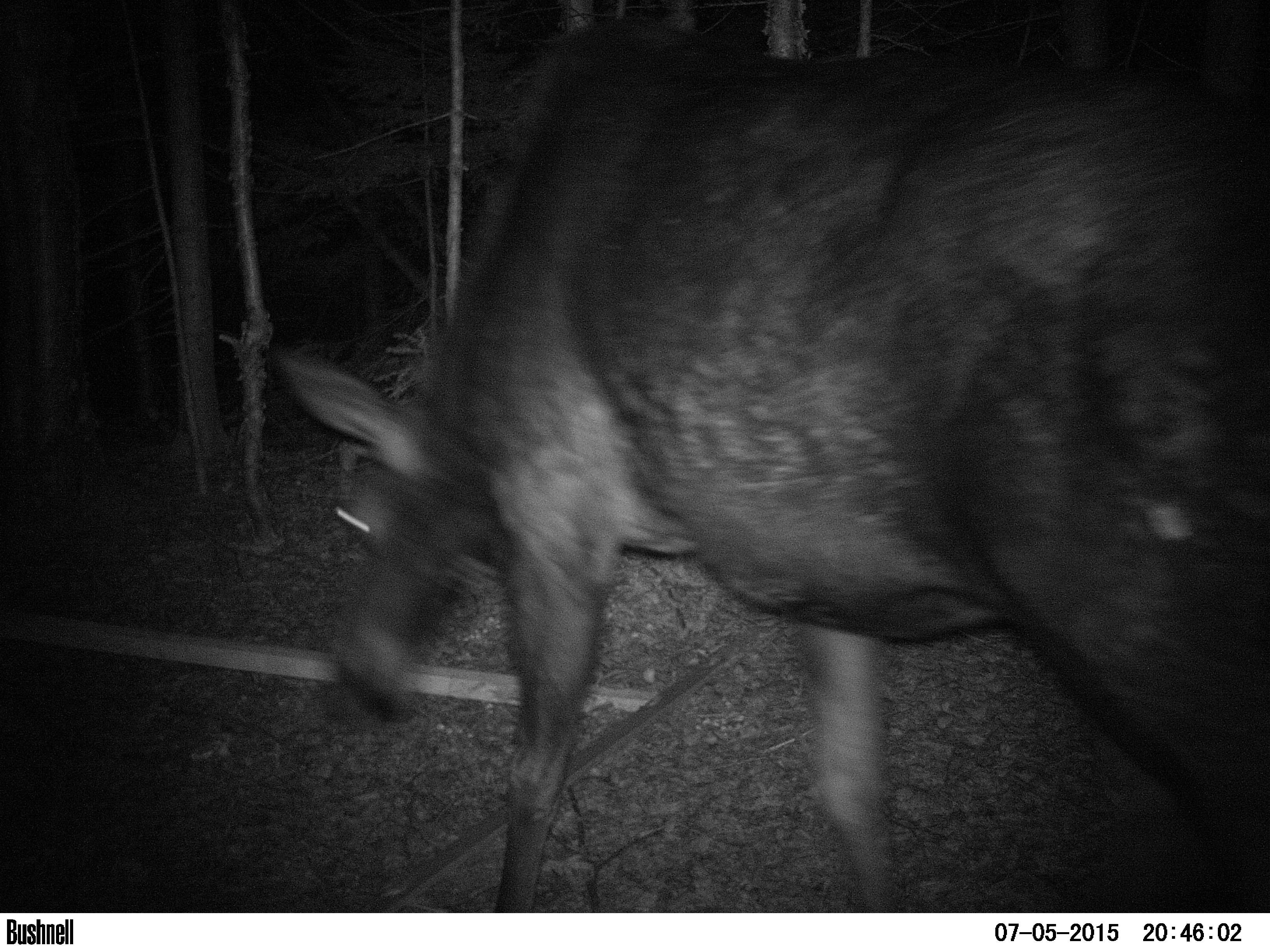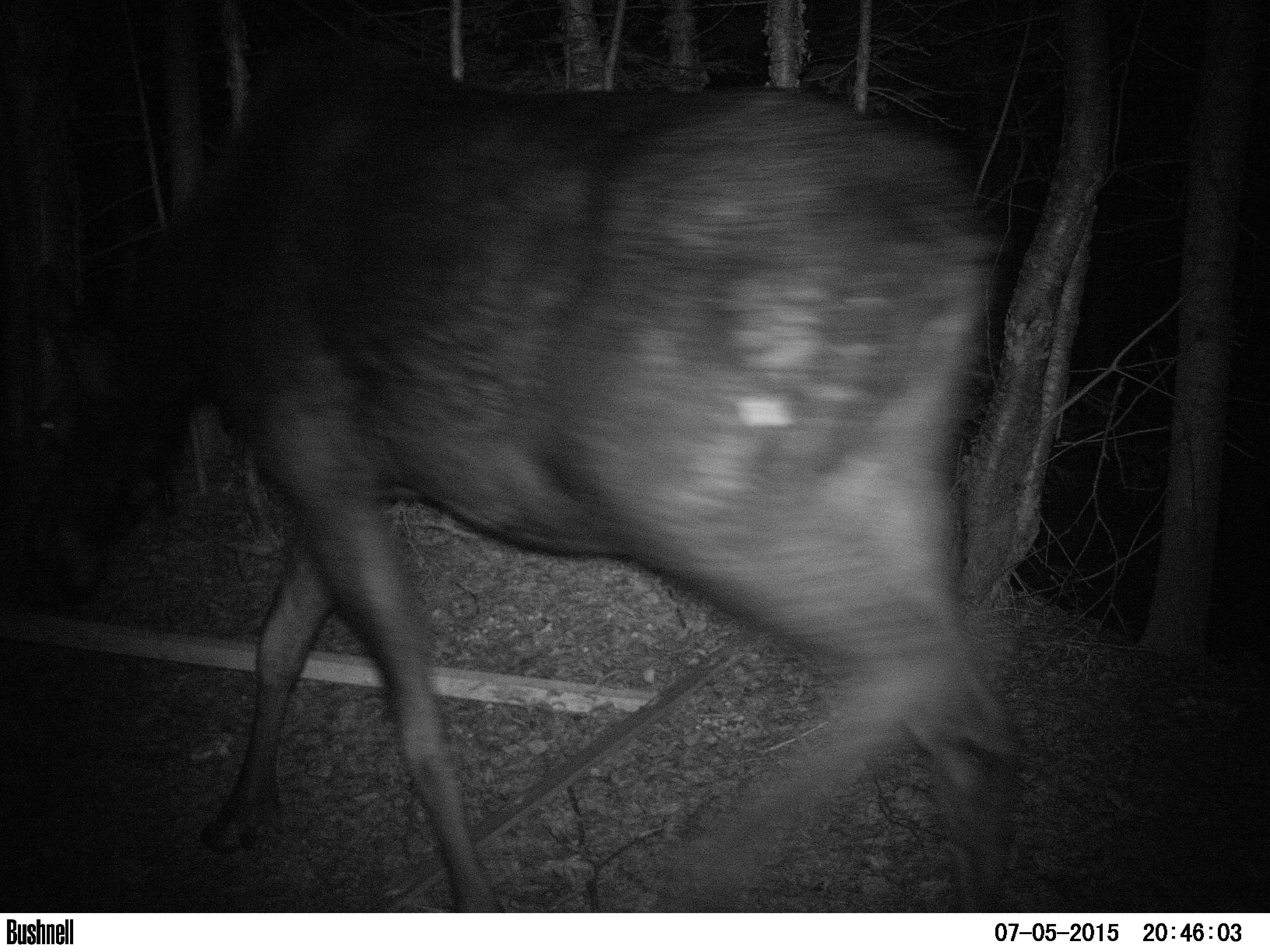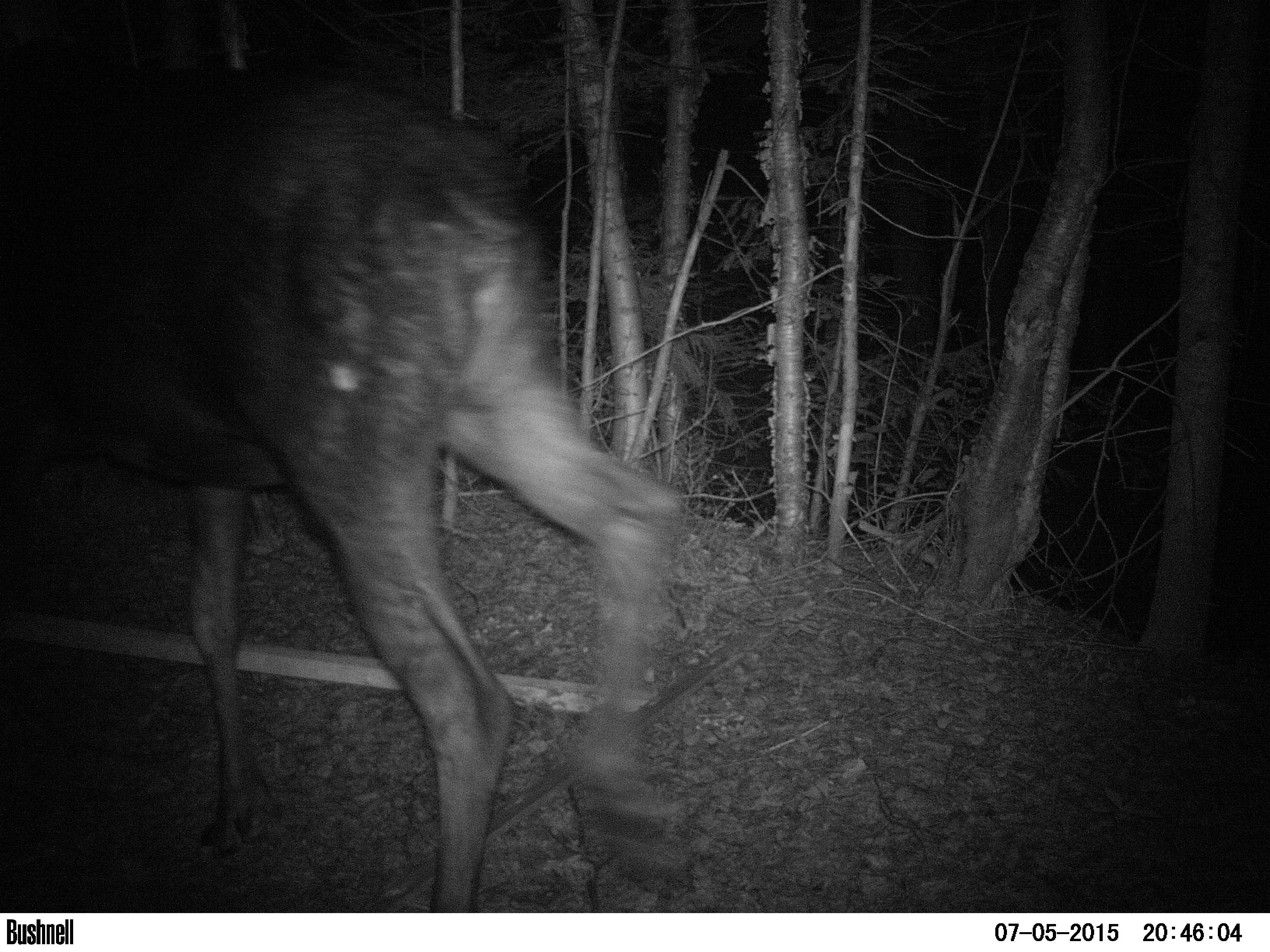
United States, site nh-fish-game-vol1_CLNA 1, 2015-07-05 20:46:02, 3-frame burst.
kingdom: Animalia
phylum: Chordata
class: Mammalia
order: Artiodactyla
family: Cervidae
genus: Alces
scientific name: Alces alces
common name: moose